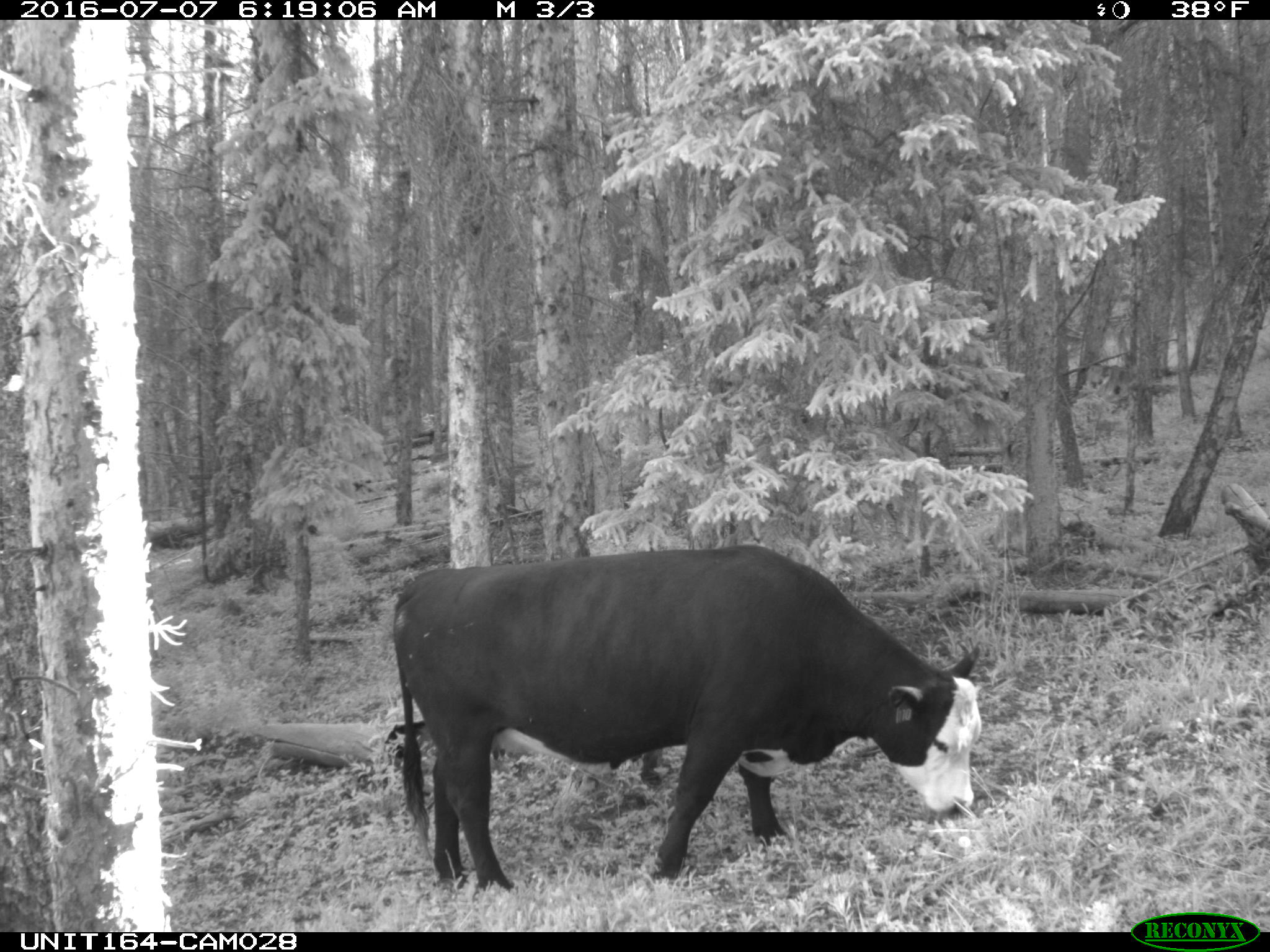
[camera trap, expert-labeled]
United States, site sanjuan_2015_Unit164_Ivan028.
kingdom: Animalia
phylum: Chordata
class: Mammalia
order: Artiodactyla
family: Bovidae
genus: Bos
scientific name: Bos taurus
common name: domestic cow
Bos taurus (domestic cow).